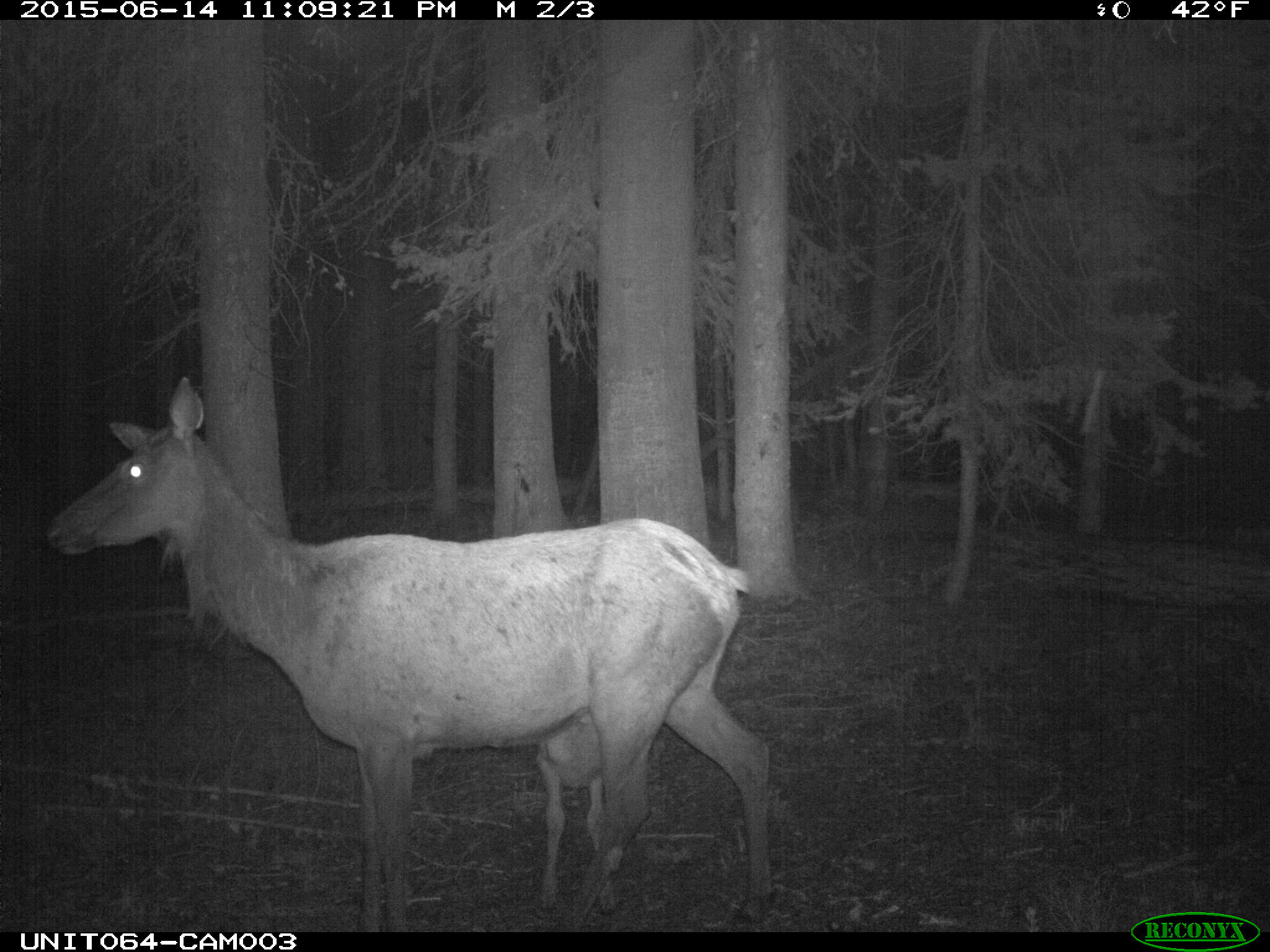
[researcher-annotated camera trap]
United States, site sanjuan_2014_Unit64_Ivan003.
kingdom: Animalia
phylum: Chordata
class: Mammalia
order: Artiodactyla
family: Cervidae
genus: Cervus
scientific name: Cervus elaphus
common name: red deer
Cervus elaphus (red deer).